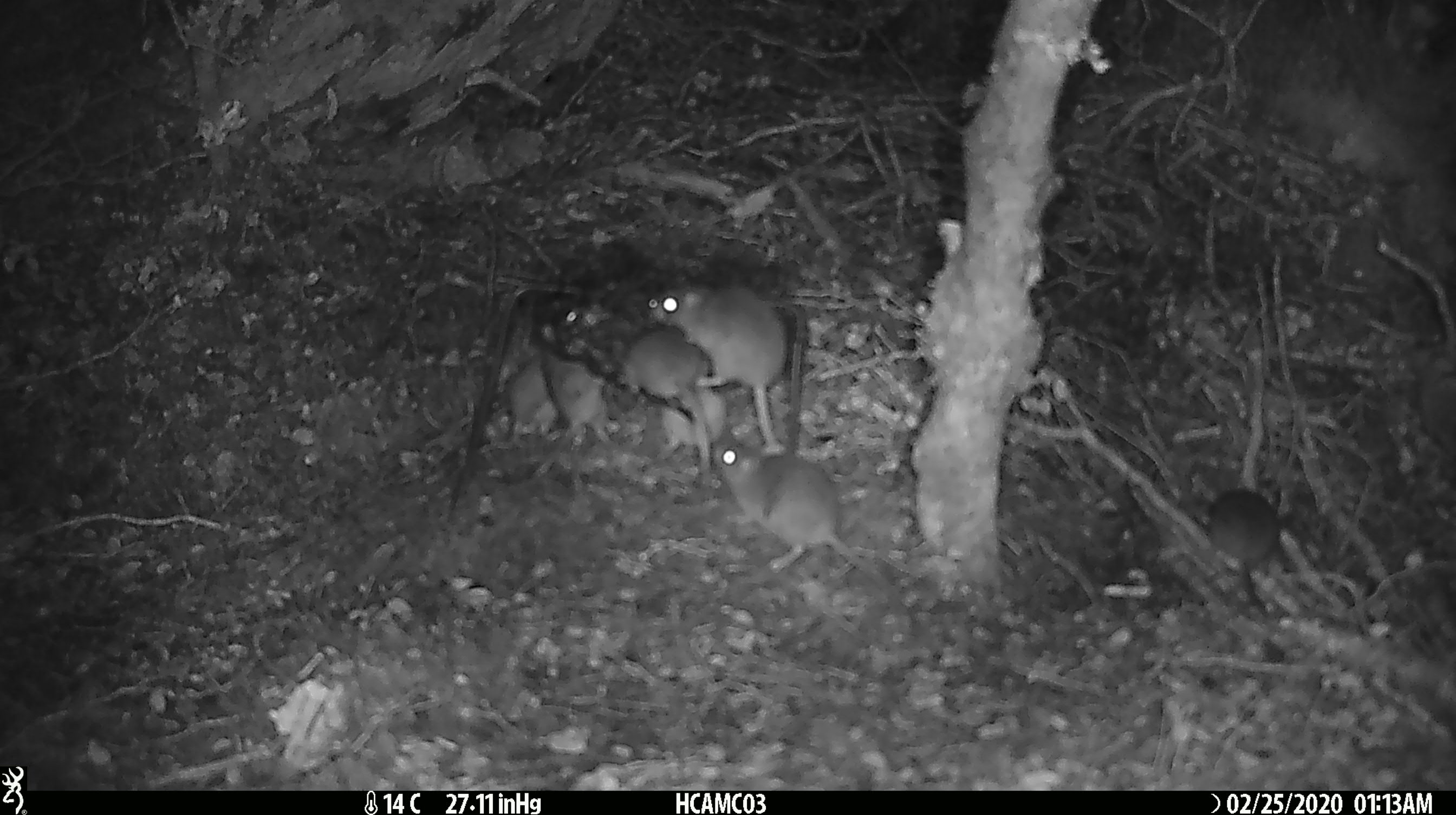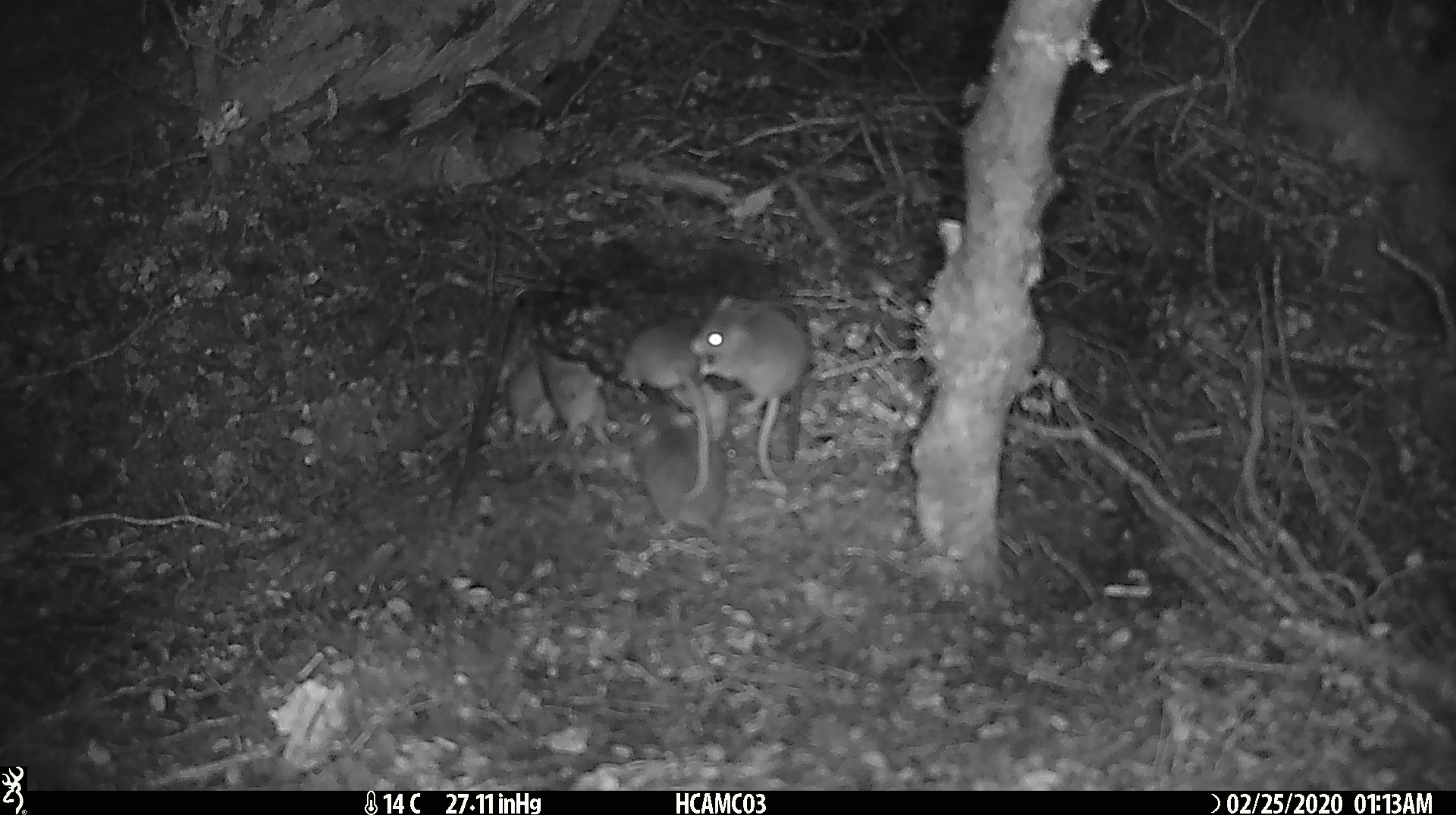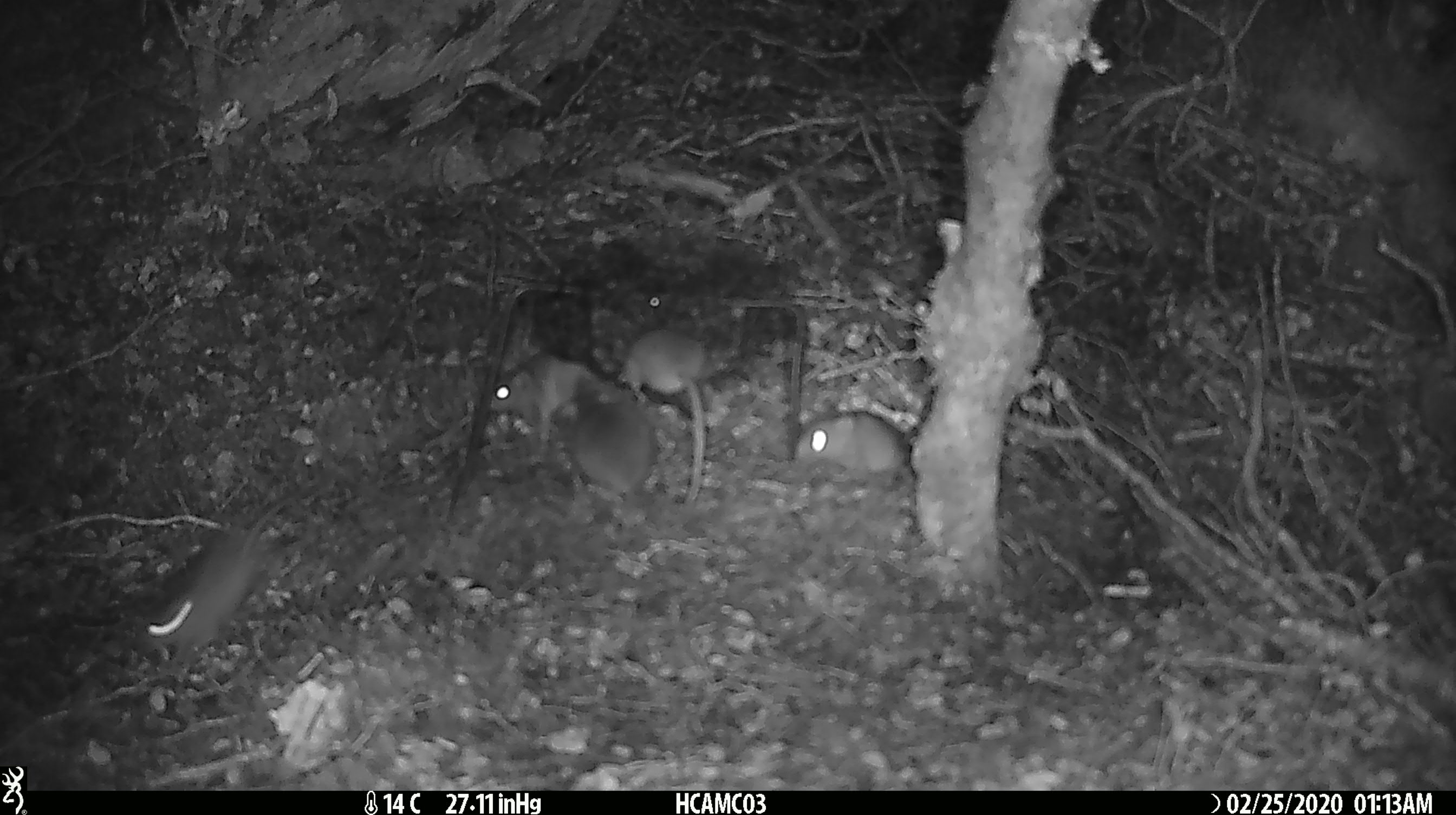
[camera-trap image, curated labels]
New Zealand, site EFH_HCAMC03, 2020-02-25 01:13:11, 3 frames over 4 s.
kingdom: Animalia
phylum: Chordata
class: Mammalia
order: Rodentia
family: Muridae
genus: Mus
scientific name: Mus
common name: mouse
Mouse (Mus).